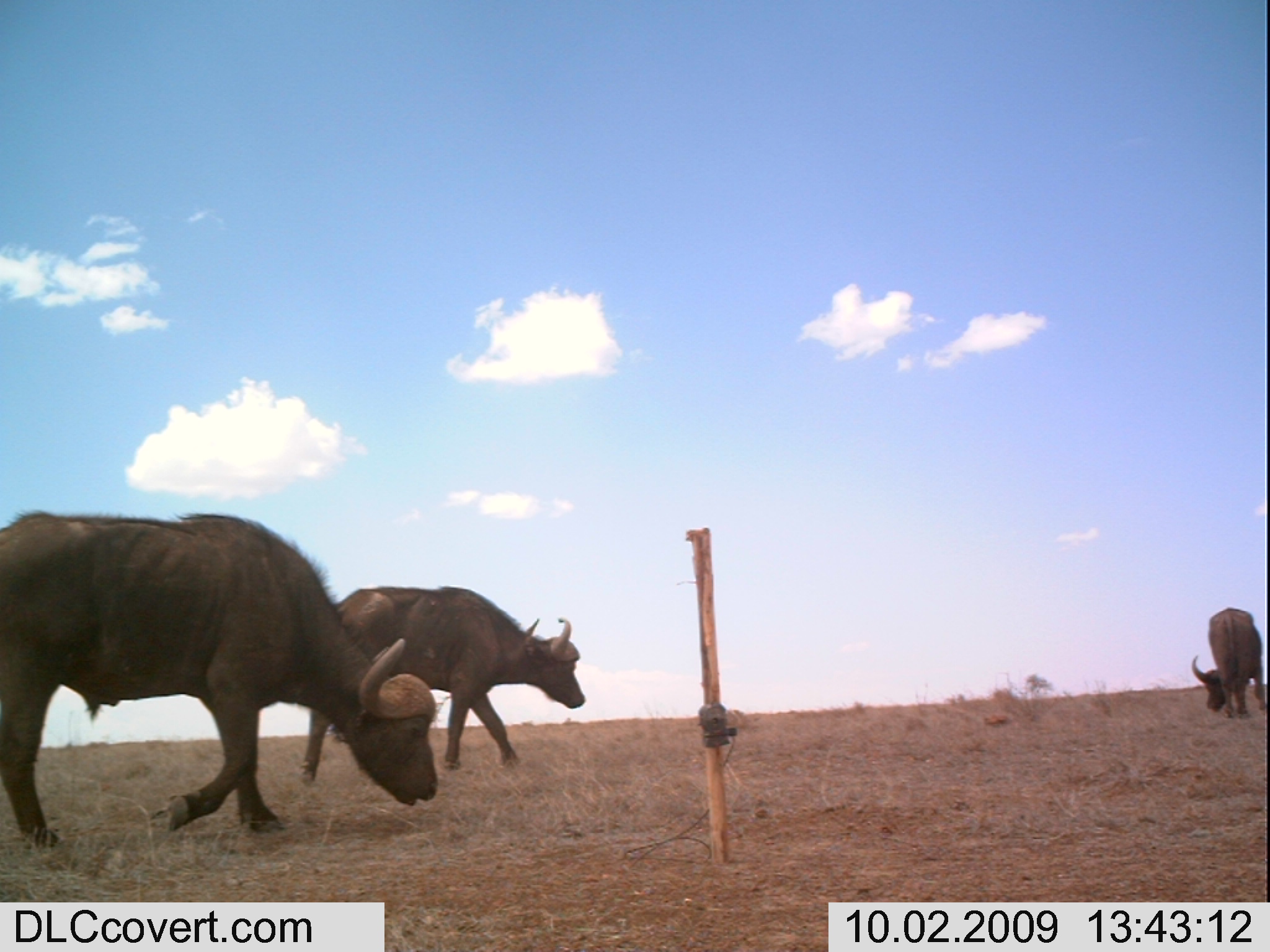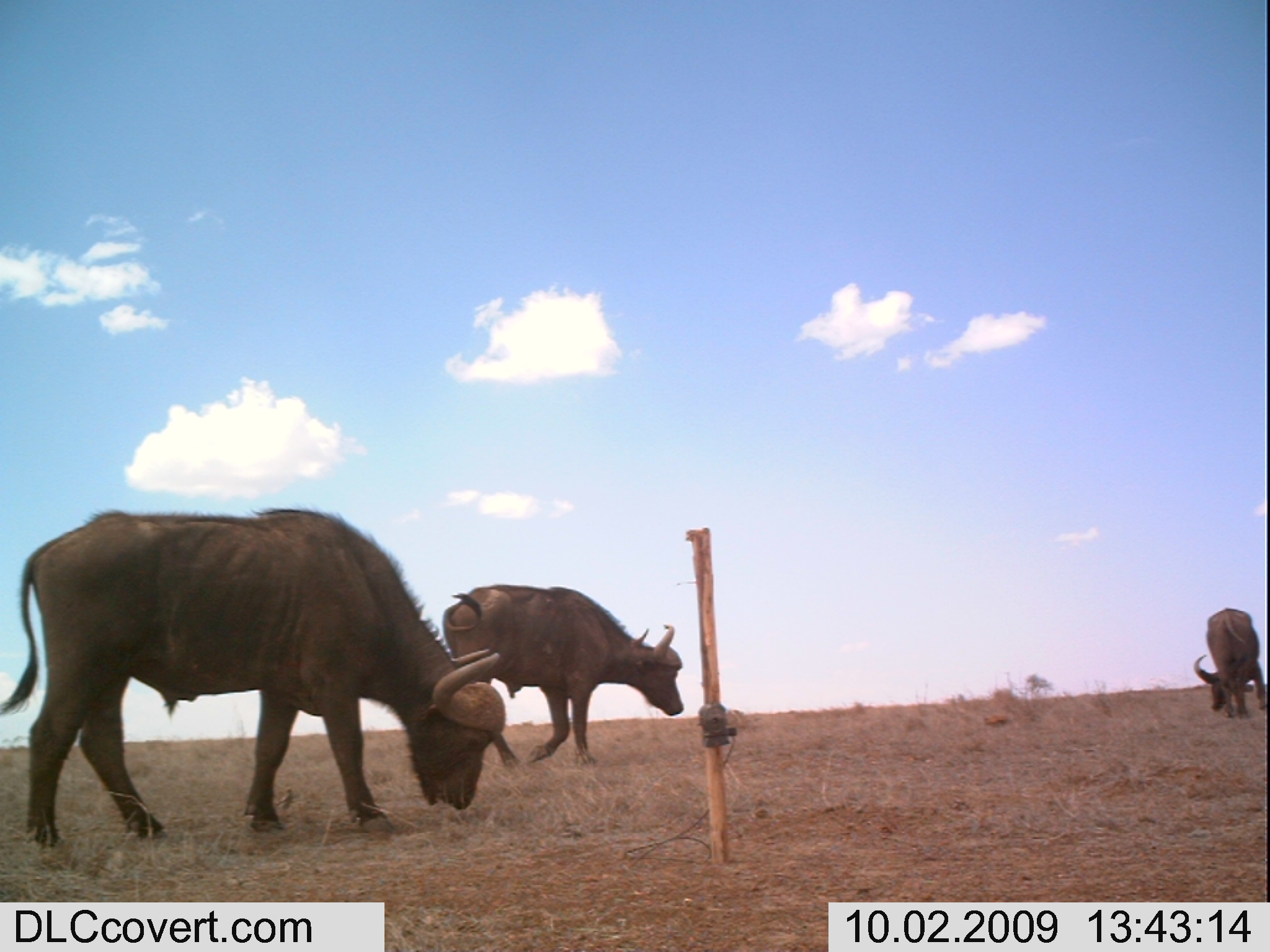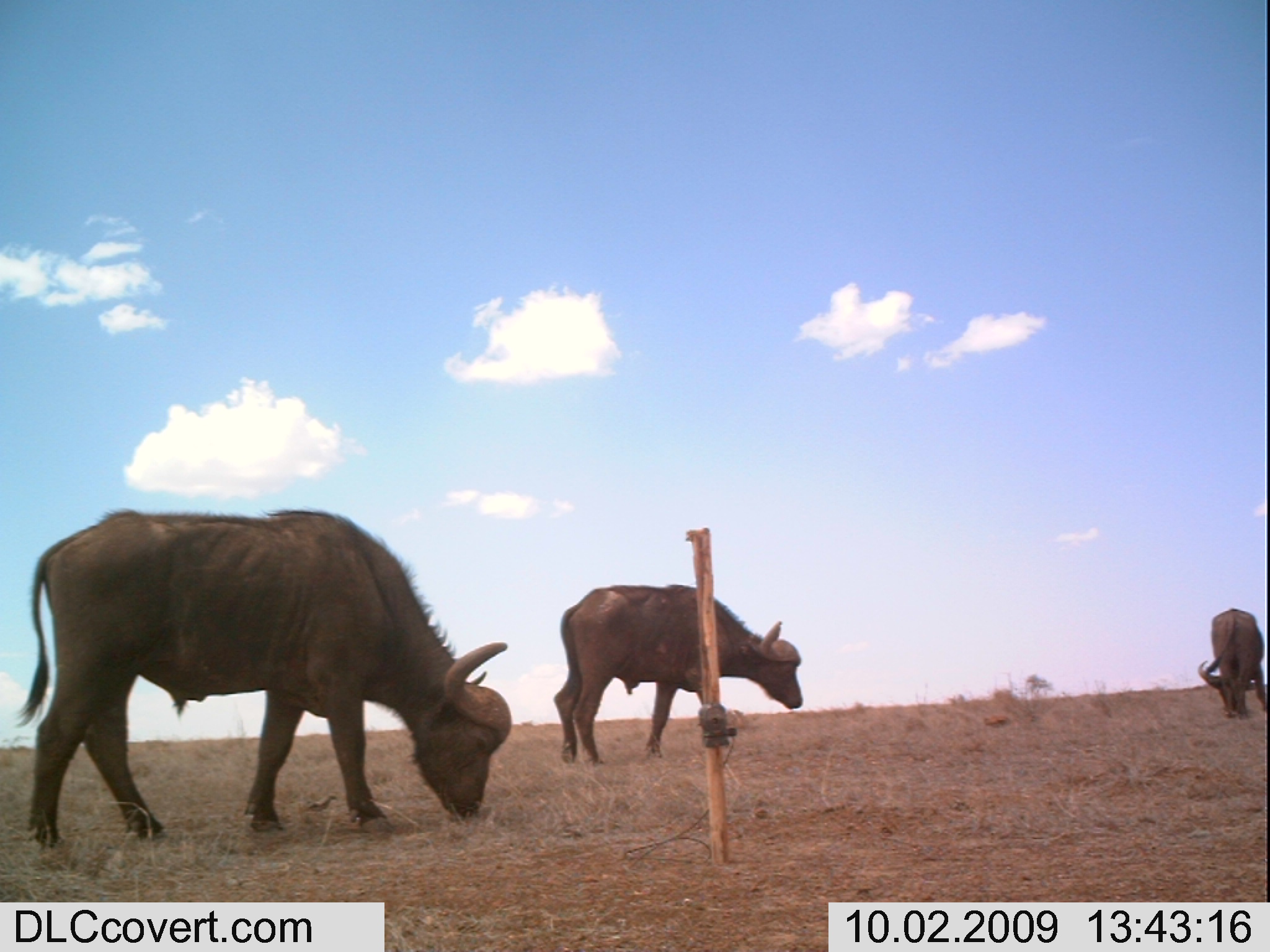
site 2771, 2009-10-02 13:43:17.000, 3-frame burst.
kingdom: Animalia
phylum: Chordata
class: Mammalia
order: Artiodactyla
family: Bovidae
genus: Syncerus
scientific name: Syncerus caffer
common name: african buffalo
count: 3